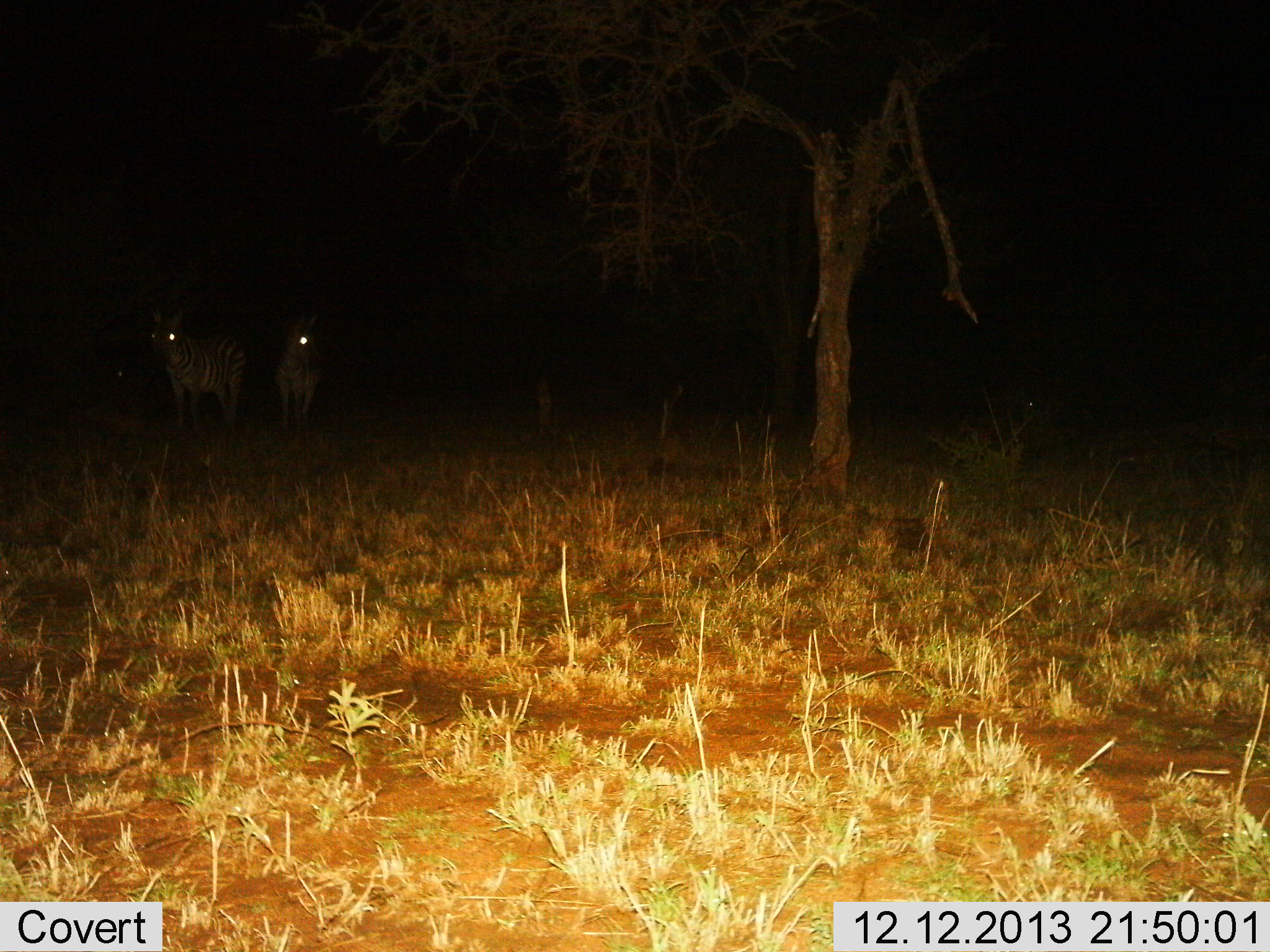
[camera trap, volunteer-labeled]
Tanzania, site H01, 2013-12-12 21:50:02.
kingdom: Animalia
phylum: Chordata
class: Mammalia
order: Perissodactyla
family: Equidae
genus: Equus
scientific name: Equus quagga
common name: plains zebra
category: zebra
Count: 2.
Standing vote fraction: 100%.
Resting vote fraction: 0%.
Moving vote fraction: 0%.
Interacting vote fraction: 0%.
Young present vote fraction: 0%.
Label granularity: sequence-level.